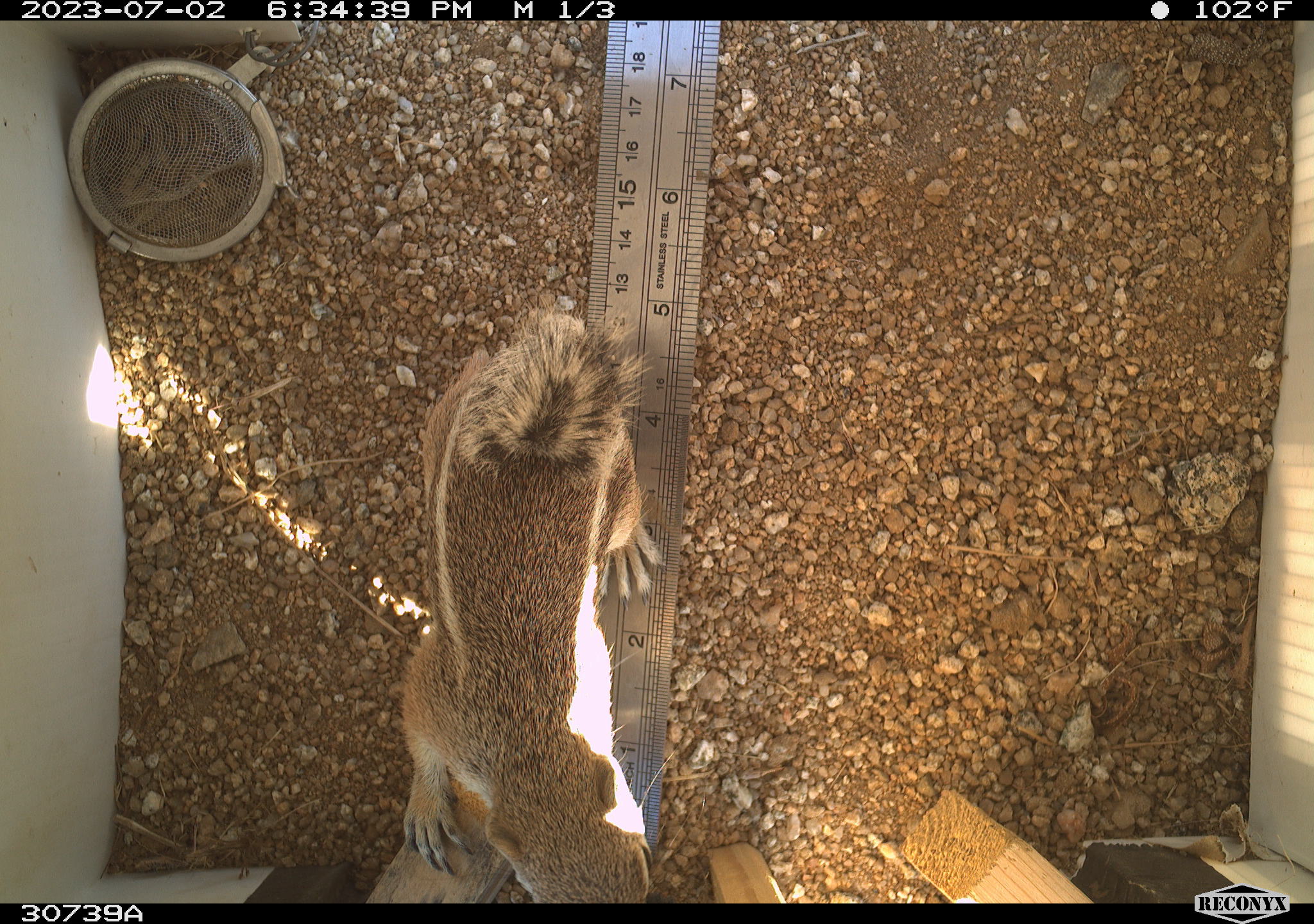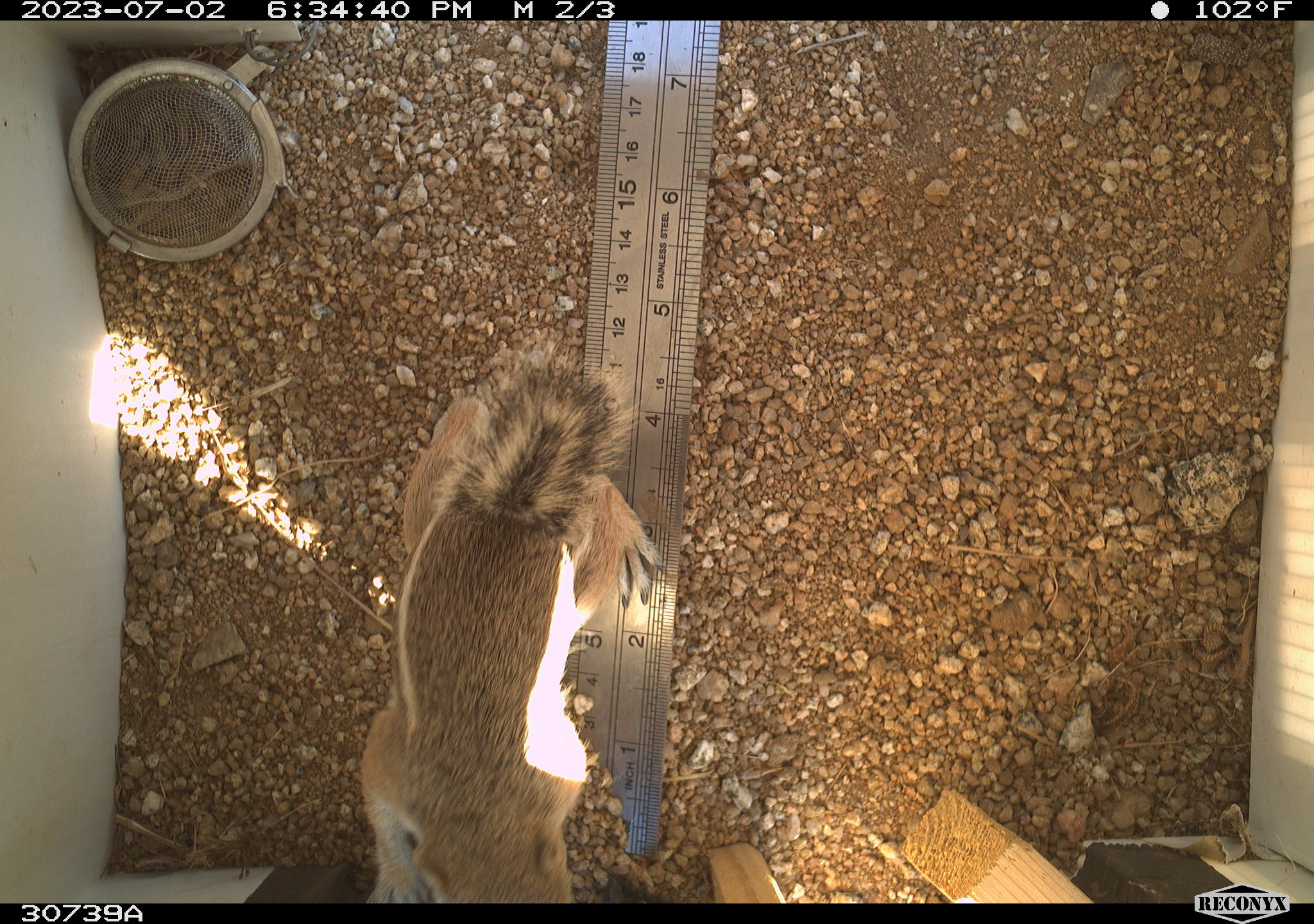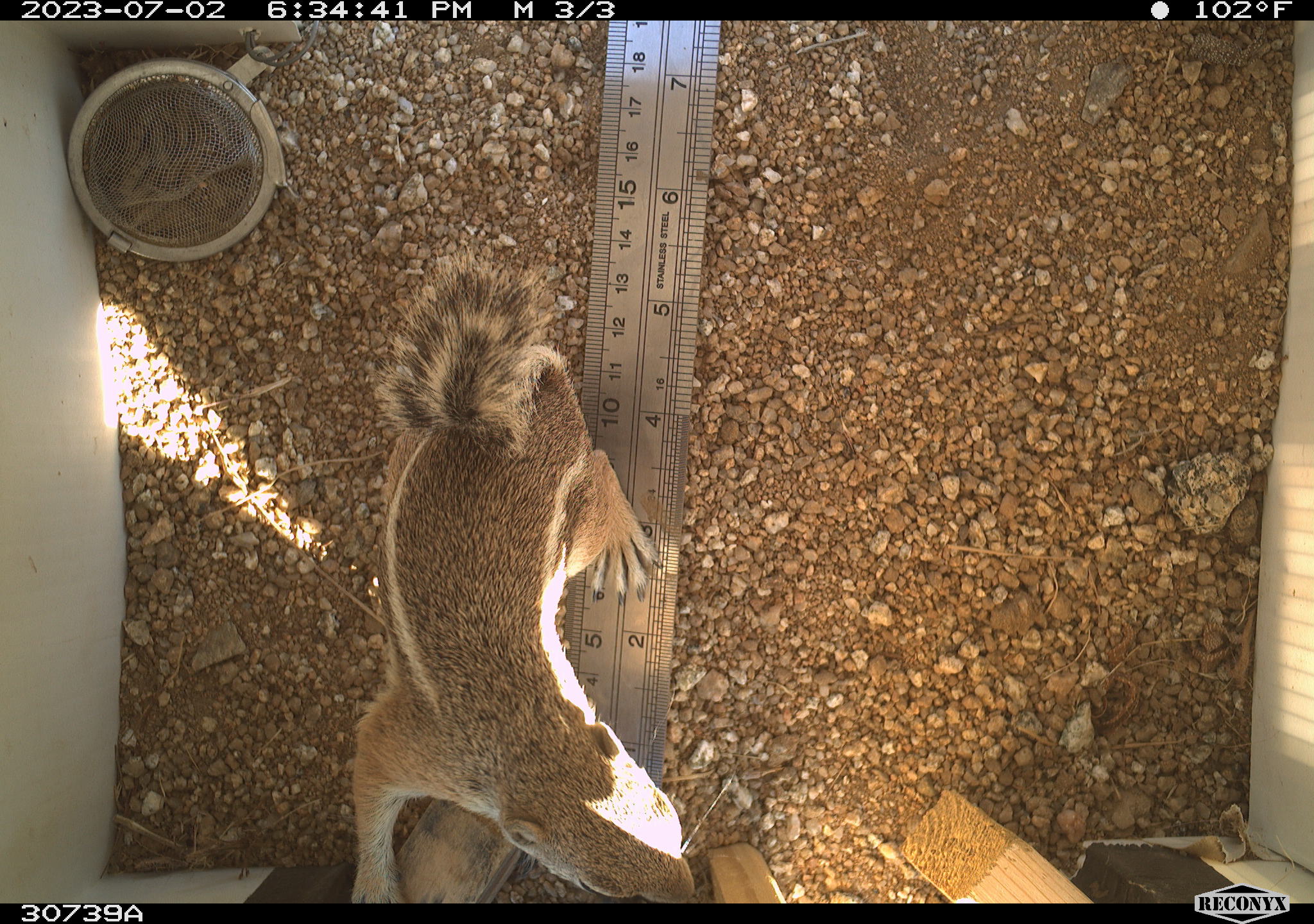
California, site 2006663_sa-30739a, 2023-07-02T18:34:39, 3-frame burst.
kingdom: Animalia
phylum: Chordata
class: Mammalia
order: Rodentia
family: Sciuridae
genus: Ammospermophilus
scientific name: Ammospermophilus leucurus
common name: white-tailed antelope squirrel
White-tailed antelope squirrel (Ammospermophilus leucurus).